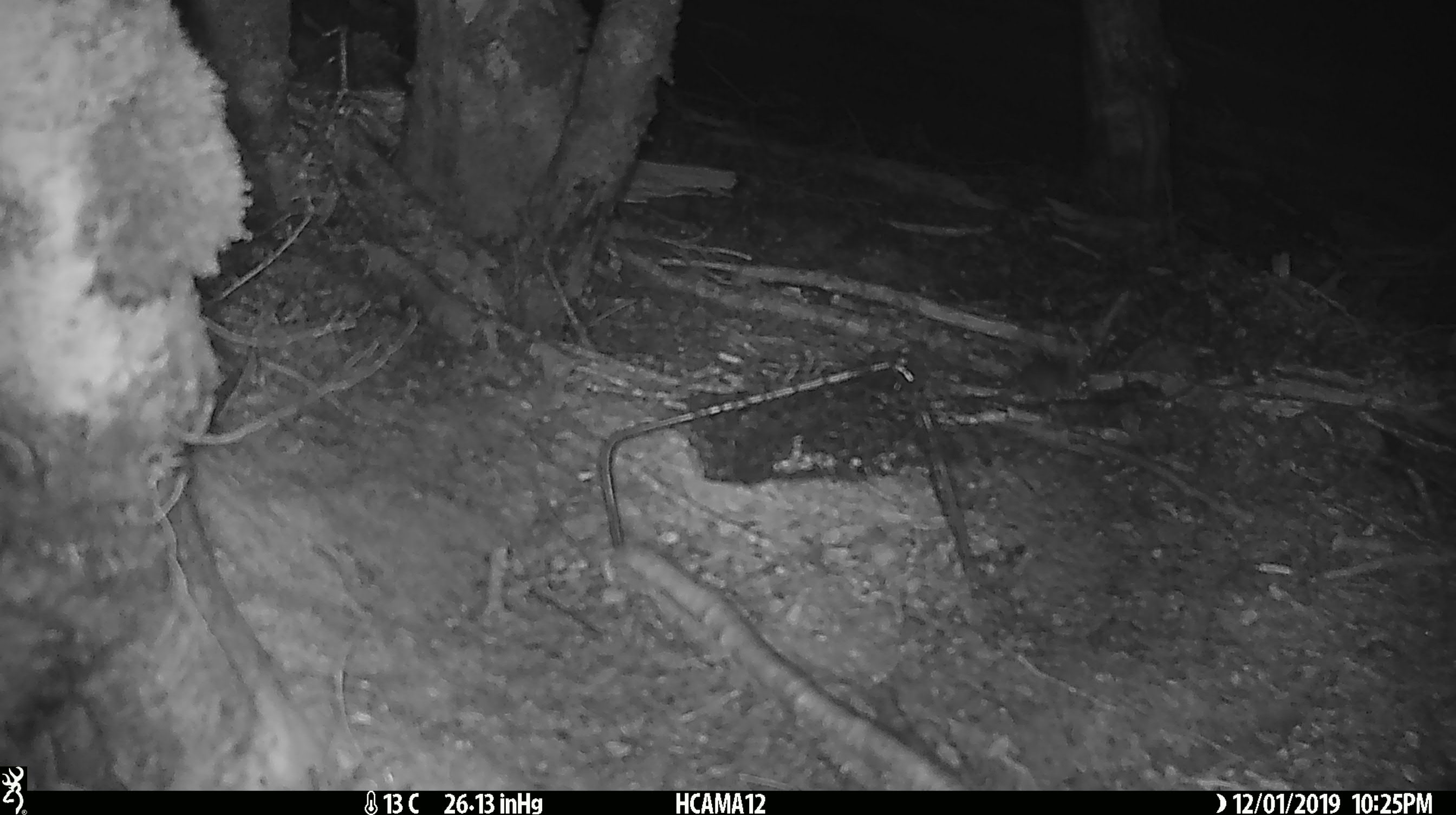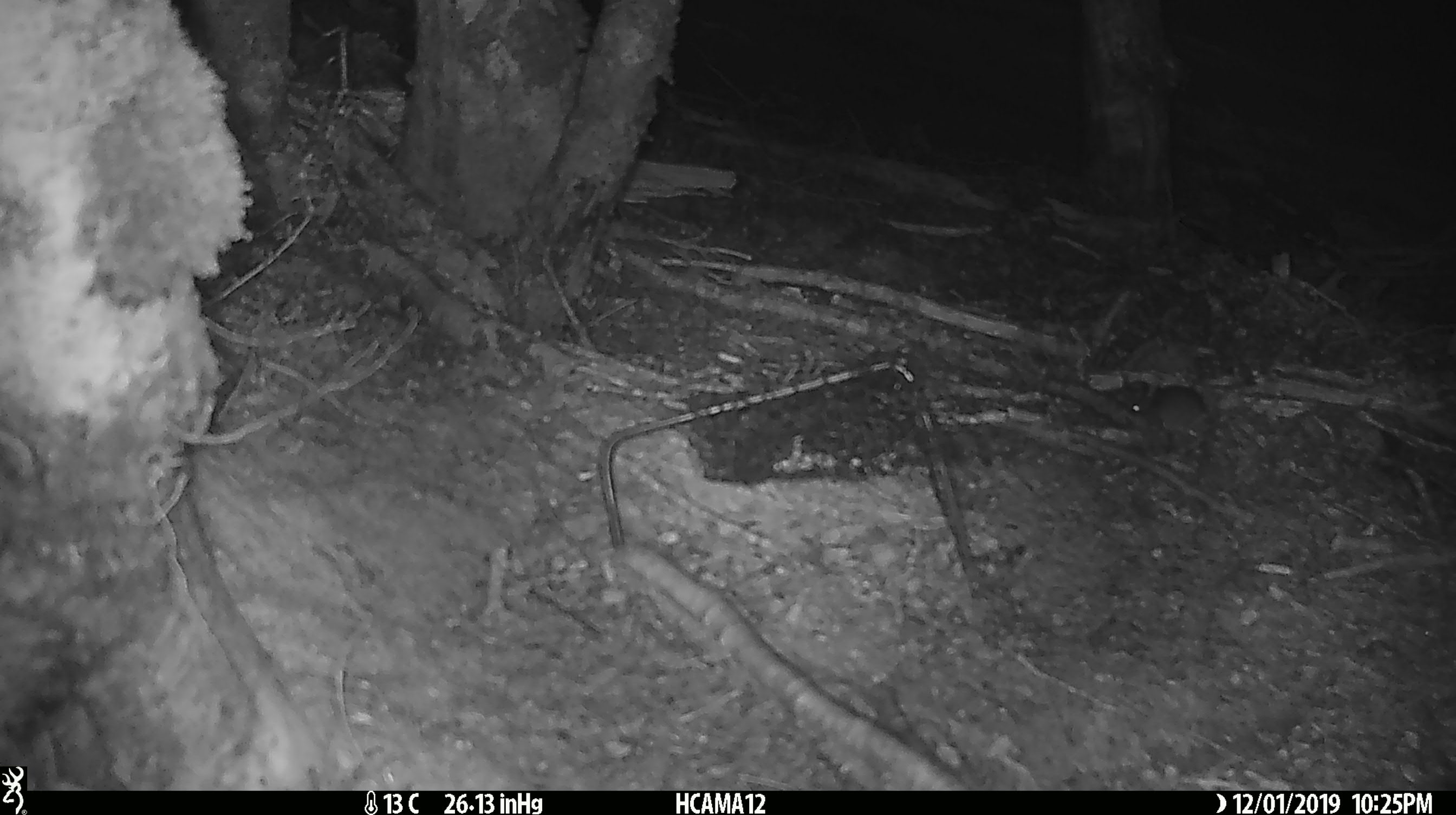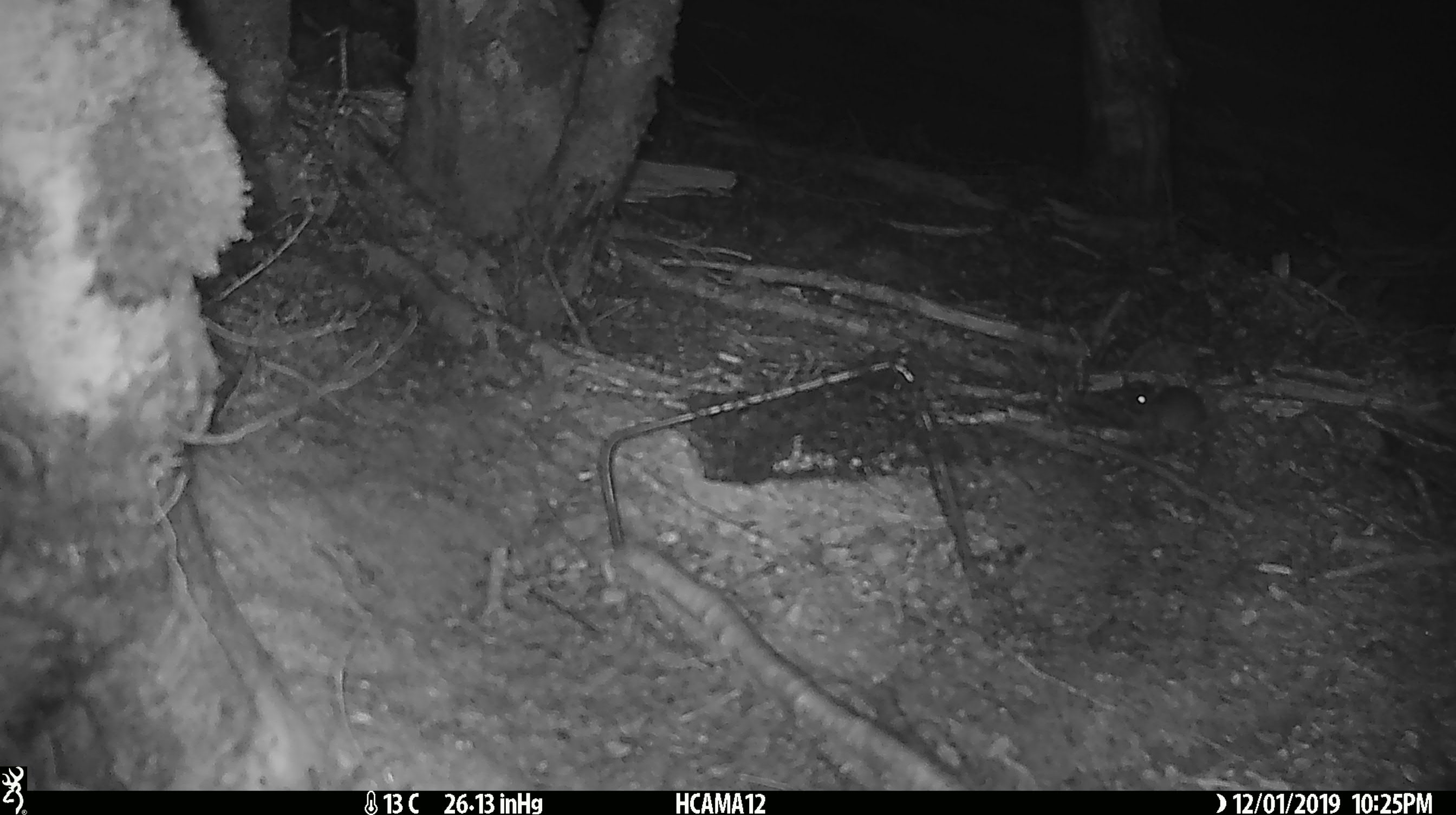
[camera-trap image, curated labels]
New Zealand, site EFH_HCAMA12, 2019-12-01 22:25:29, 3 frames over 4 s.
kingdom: Animalia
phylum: Chordata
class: Mammalia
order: Rodentia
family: Muridae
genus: Mus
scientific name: Mus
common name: mouse